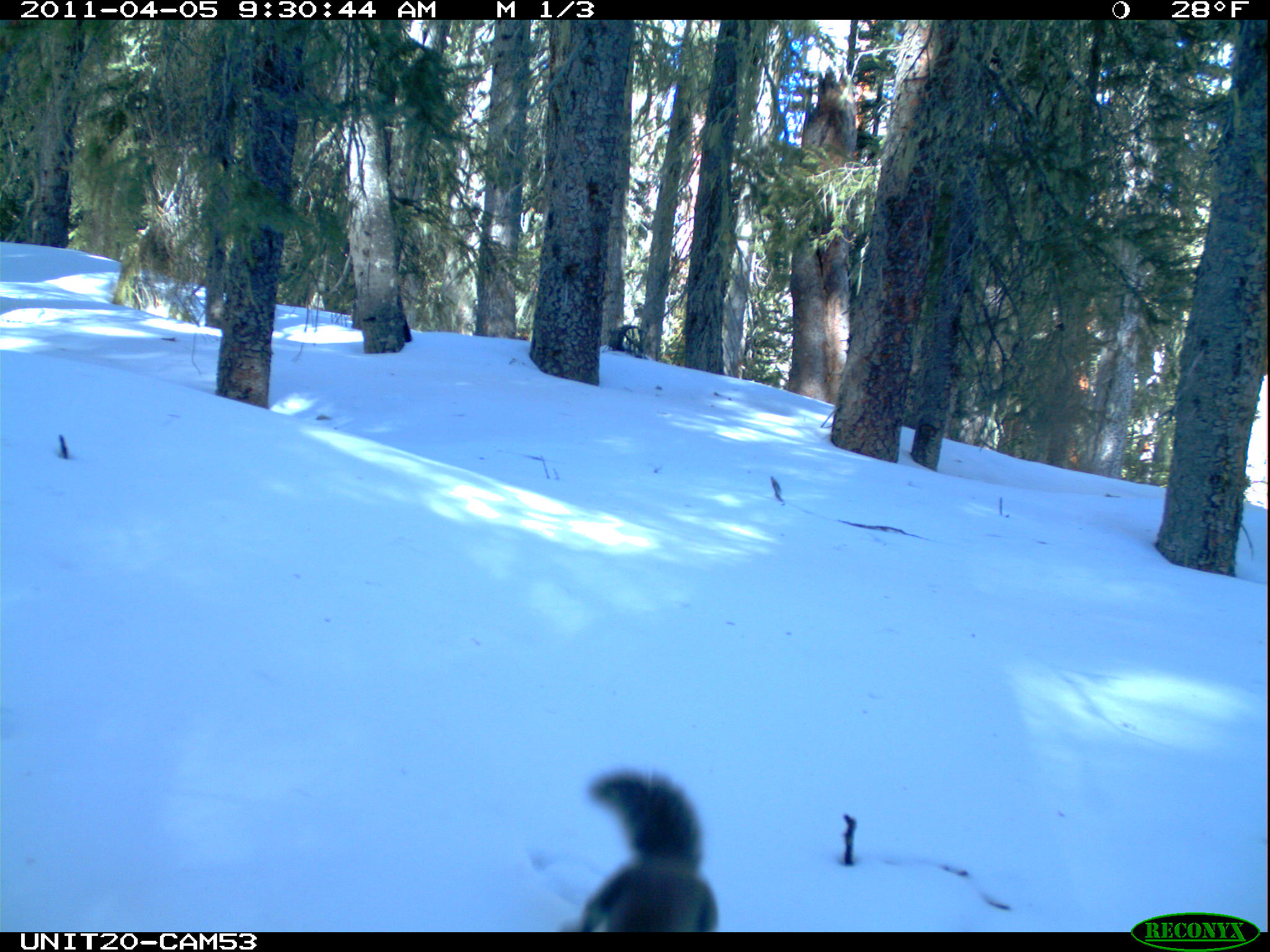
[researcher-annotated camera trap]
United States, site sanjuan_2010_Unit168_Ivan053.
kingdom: Animalia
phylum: Chordata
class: Mammalia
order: Rodentia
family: Sciuridae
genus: Tamiasciurus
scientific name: Tamiasciurus hudsonicus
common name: american red squirrel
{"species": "Tamiasciurus hudsonicus (american red squirrel)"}